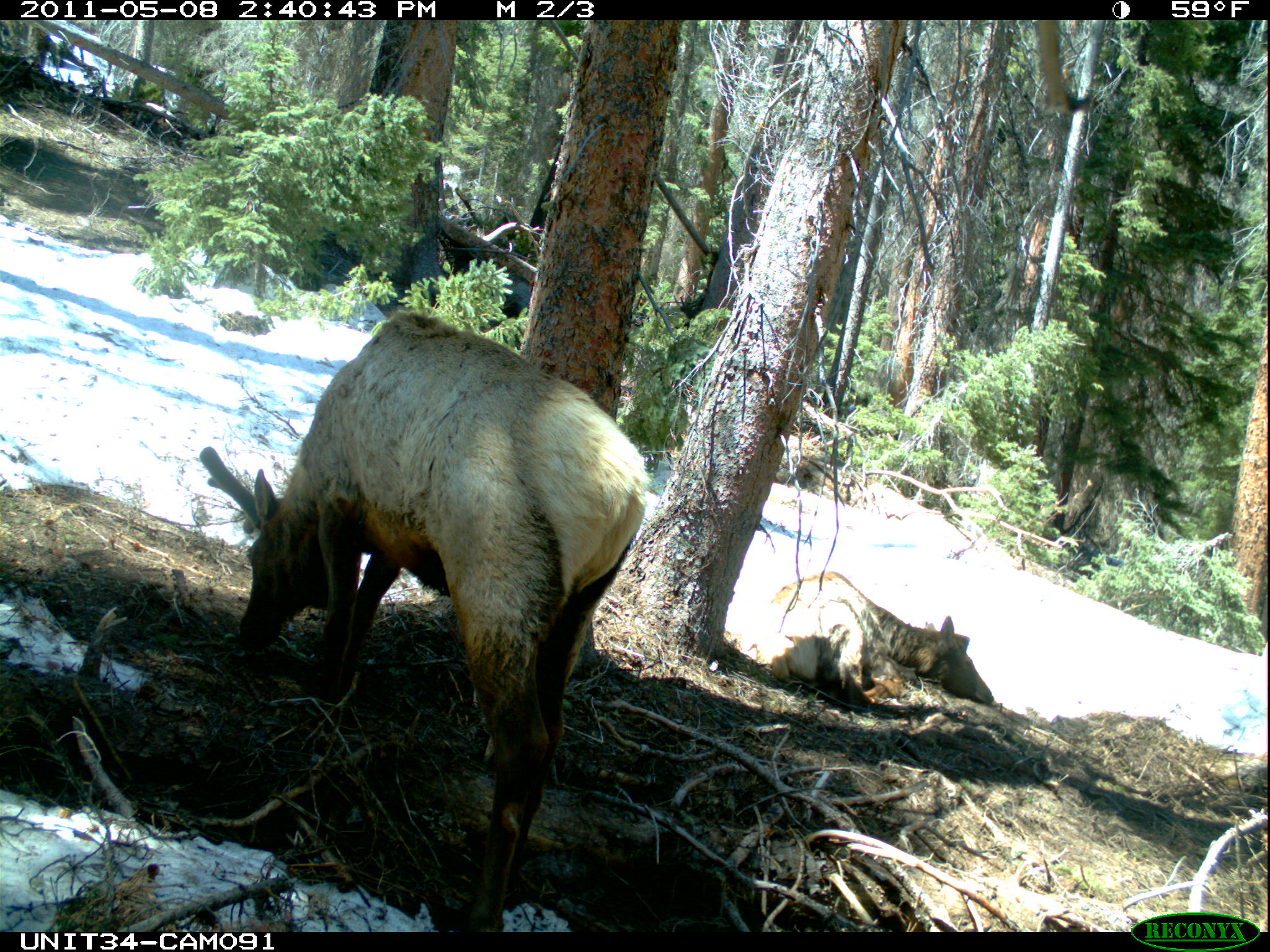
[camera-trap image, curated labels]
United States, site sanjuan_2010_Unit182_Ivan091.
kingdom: Animalia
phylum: Chordata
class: Mammalia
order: Artiodactyla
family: Cervidae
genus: Cervus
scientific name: Cervus elaphus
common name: red deer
Cervus elaphus (red deer).